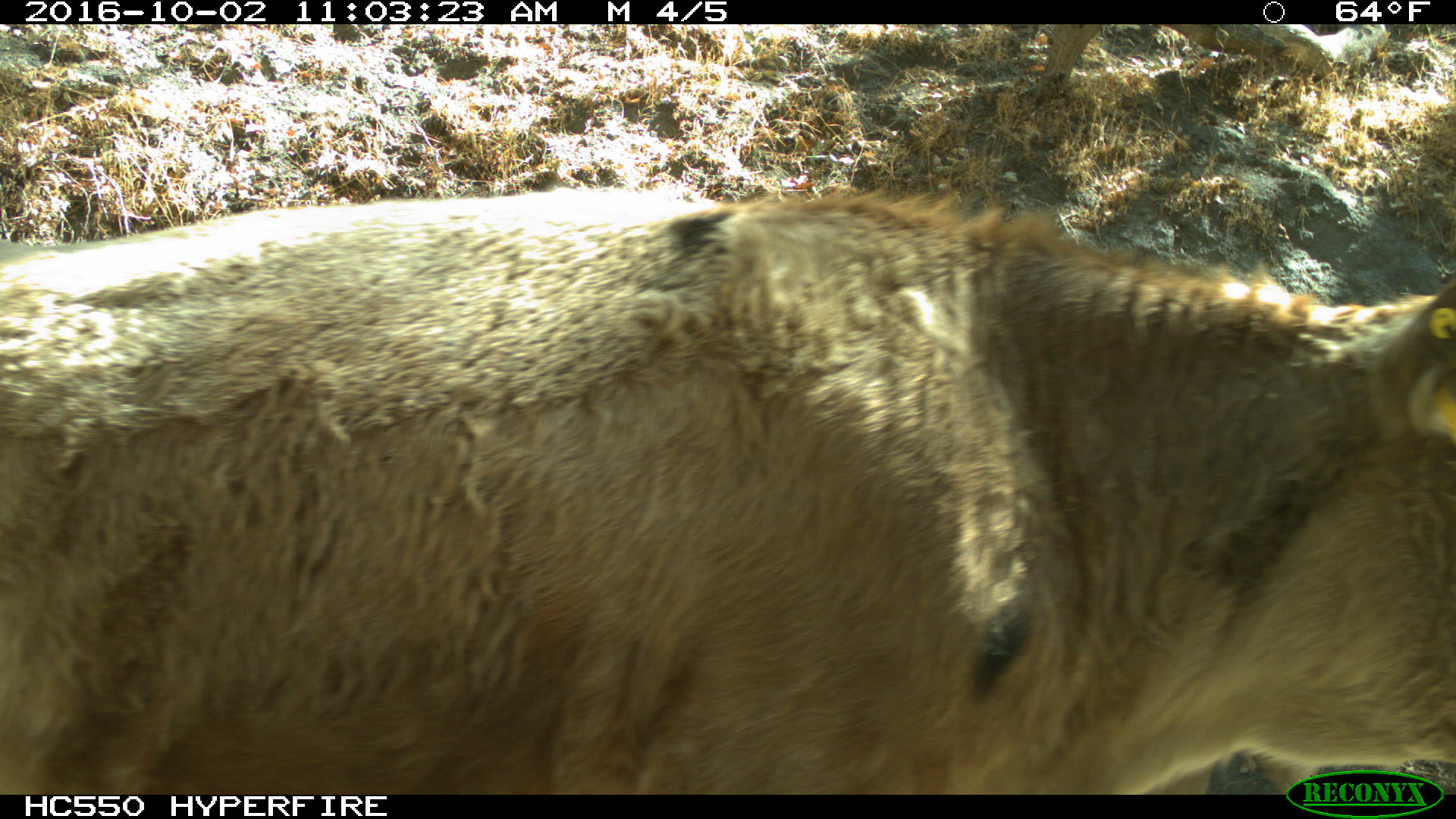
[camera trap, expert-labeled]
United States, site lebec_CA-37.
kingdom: Animalia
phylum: Chordata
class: Mammalia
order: Artiodactyla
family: Bovidae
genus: Bos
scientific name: Bos taurus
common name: domestic cow